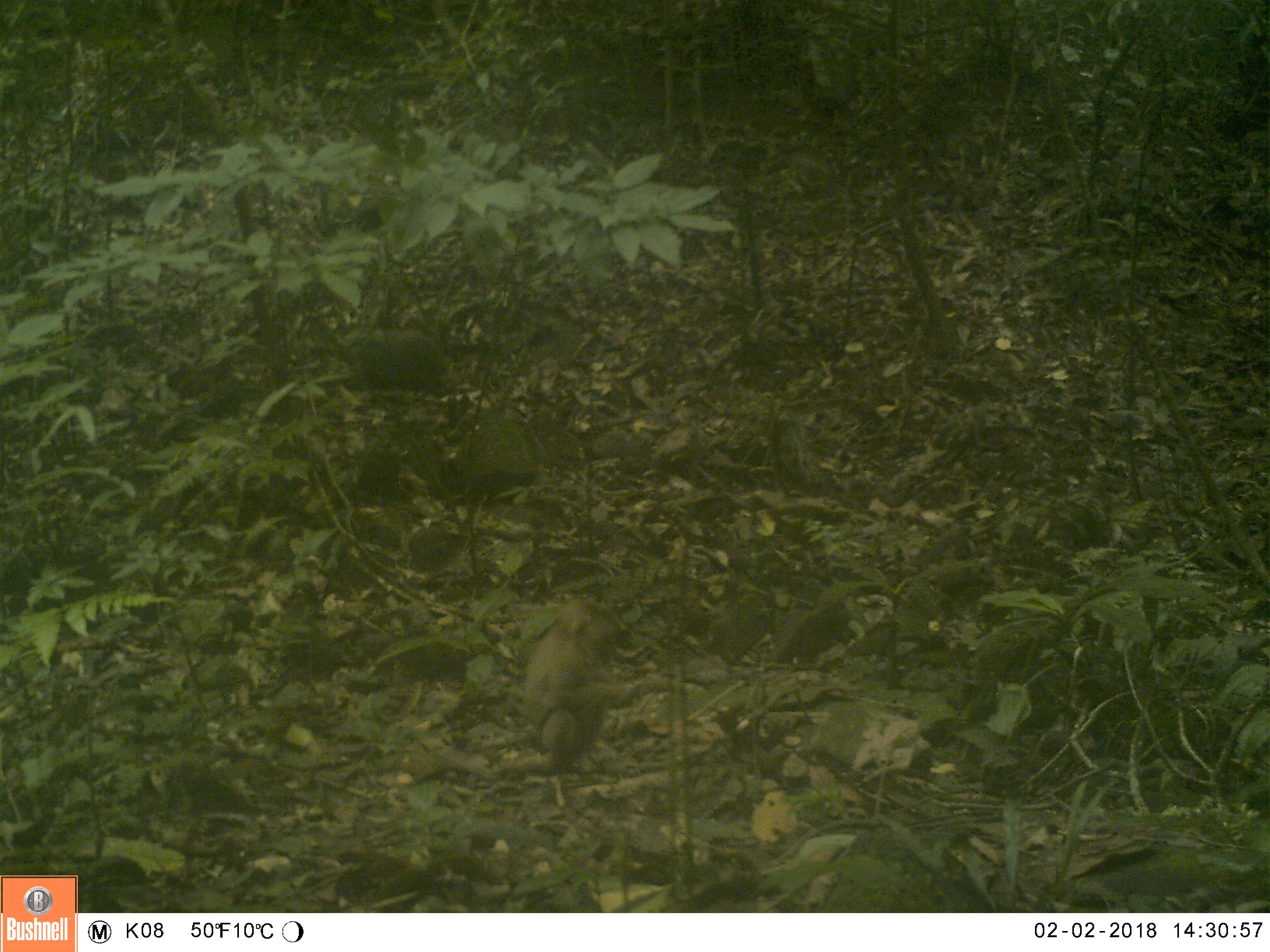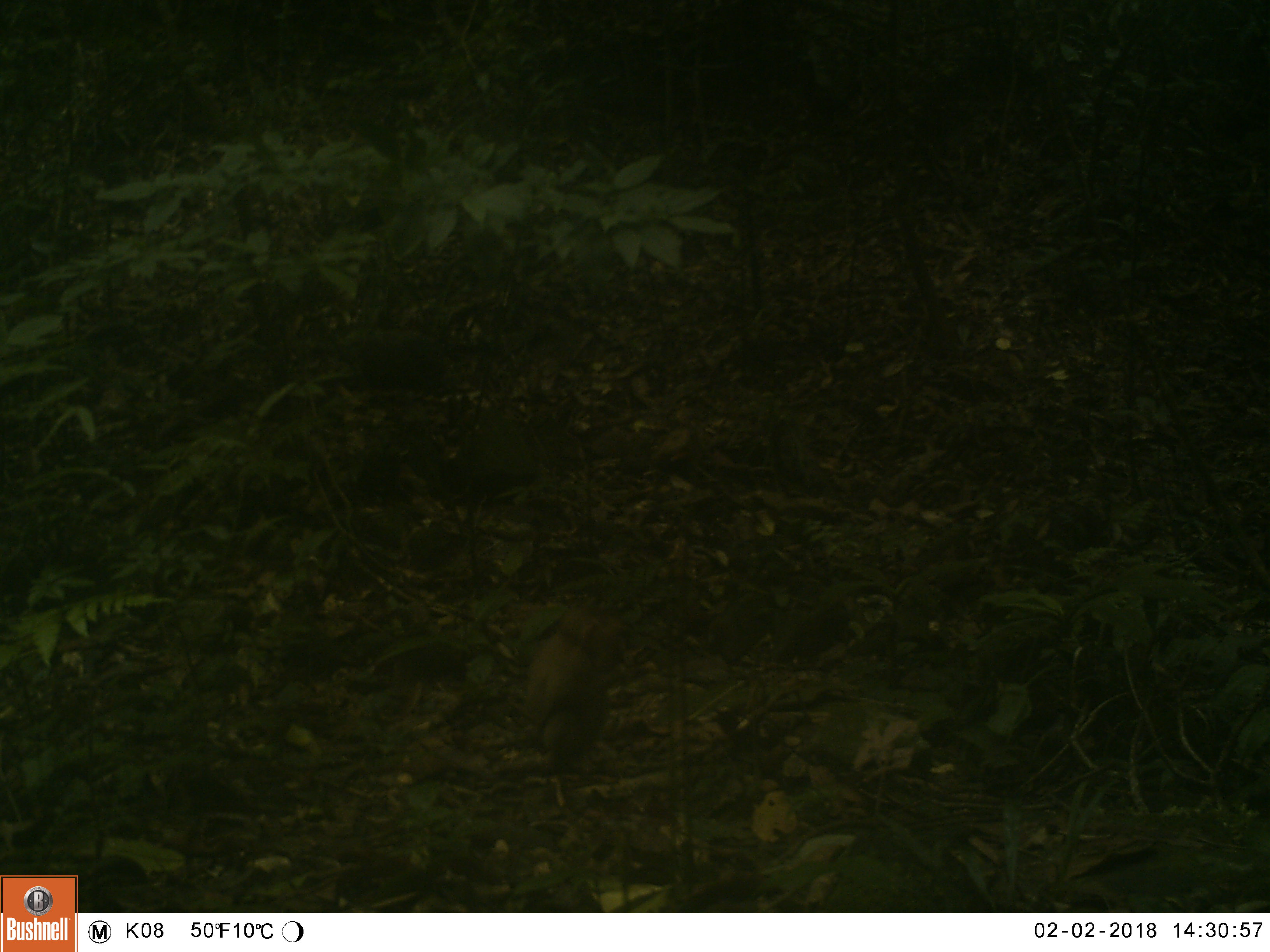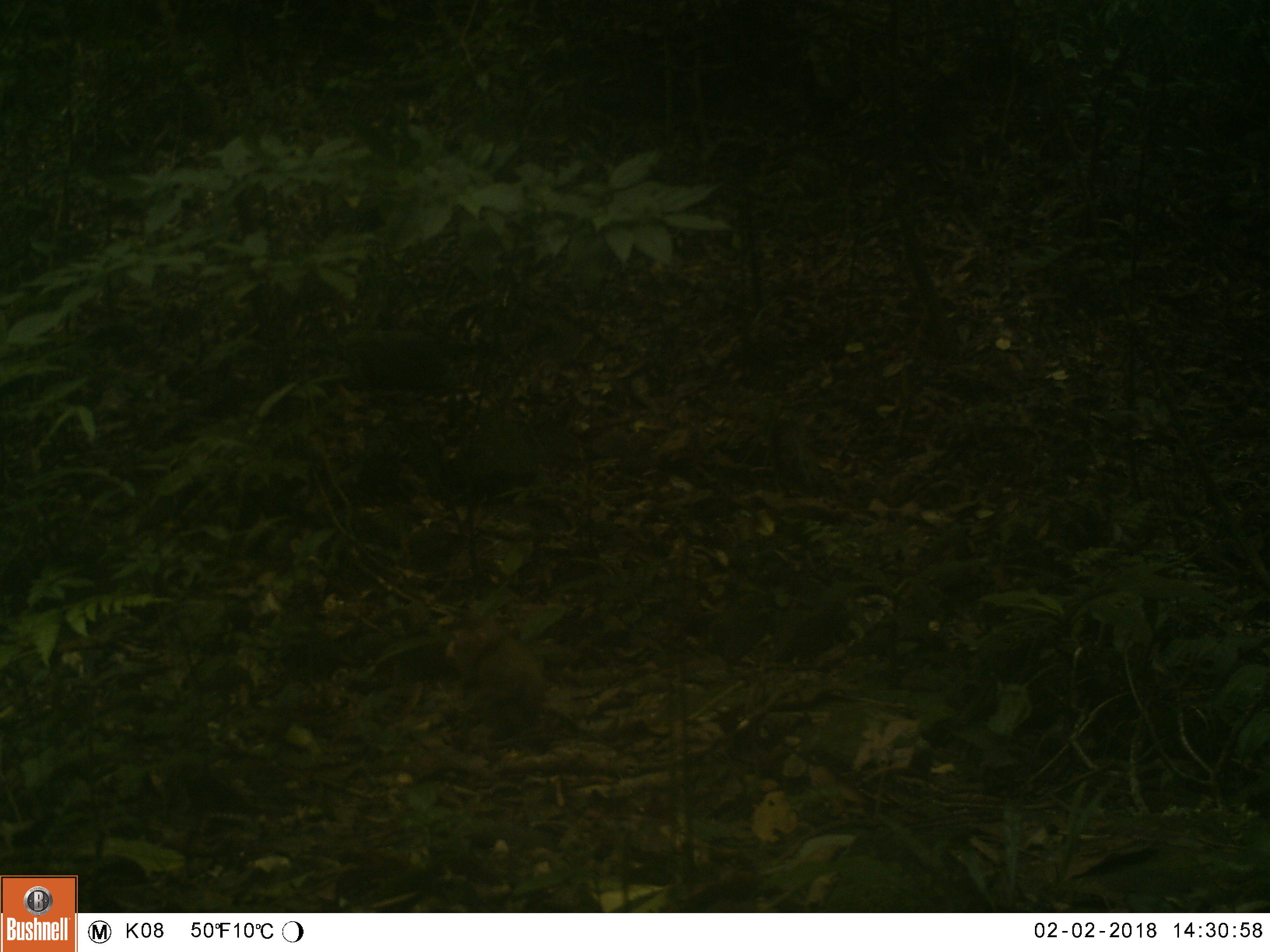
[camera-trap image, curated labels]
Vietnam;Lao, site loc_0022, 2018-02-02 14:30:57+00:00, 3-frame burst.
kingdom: Animalia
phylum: Chordata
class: Mammalia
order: Primates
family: Cercopithecidae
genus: Macaca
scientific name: Macaca nemestrina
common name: pig-tailed macaque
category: pig tailed macaque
Pig tailed macaque (pig-tailed macaque) (Macaca nemestrina). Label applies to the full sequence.